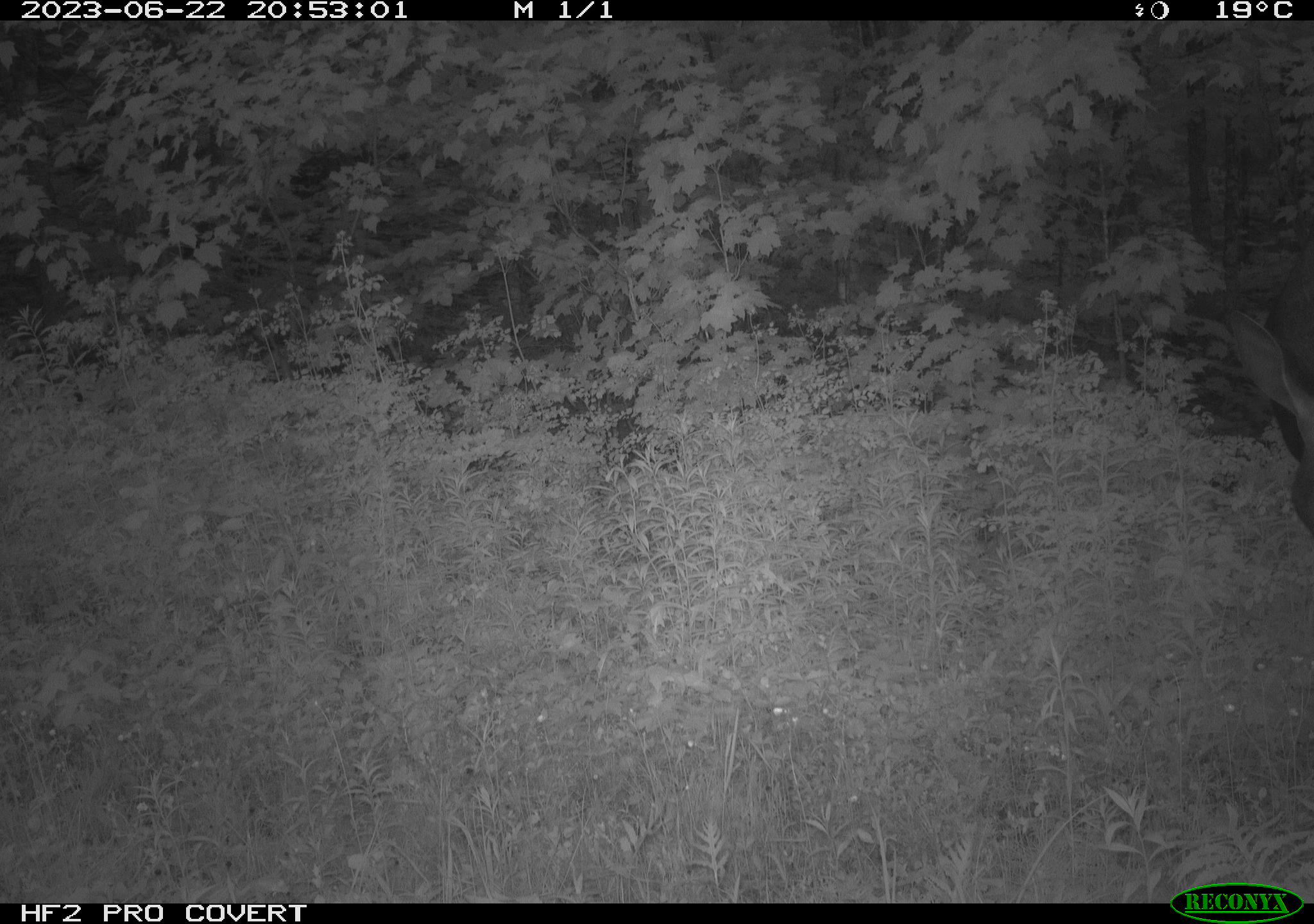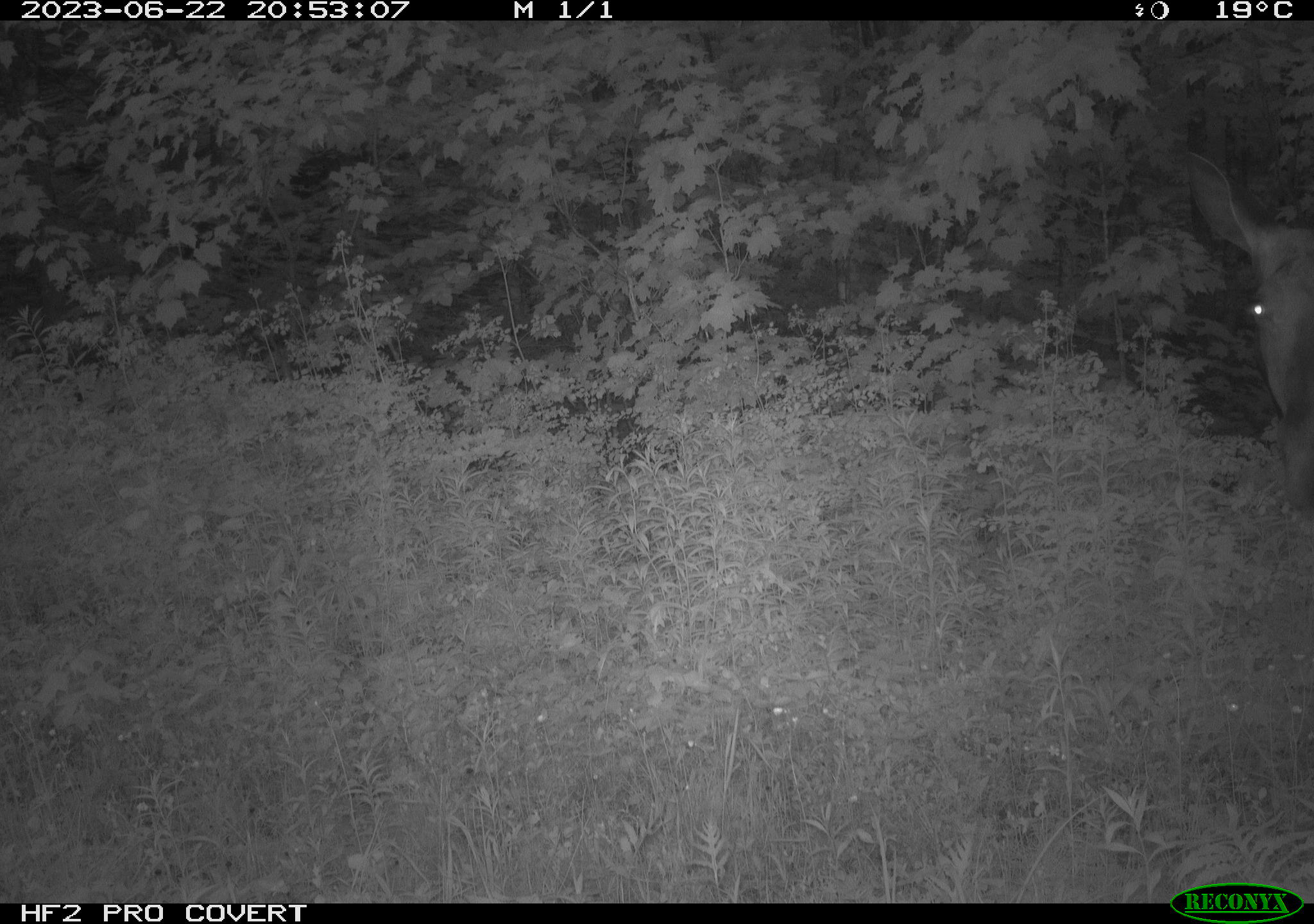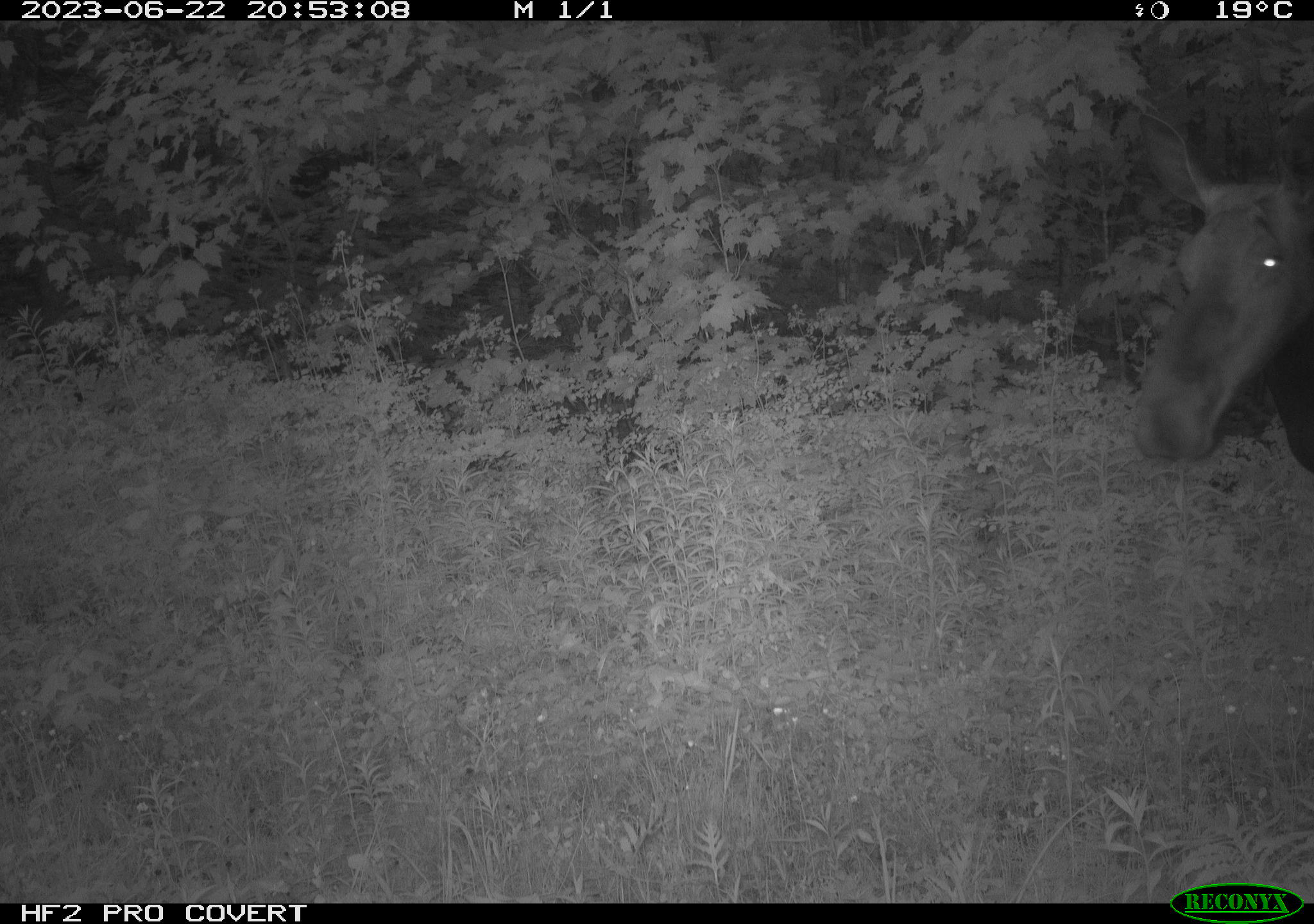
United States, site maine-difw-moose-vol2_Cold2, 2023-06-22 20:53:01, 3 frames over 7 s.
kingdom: Animalia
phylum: Chordata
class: Mammalia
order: Artiodactyla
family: Cervidae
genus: Alces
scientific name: Alces alces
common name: moose